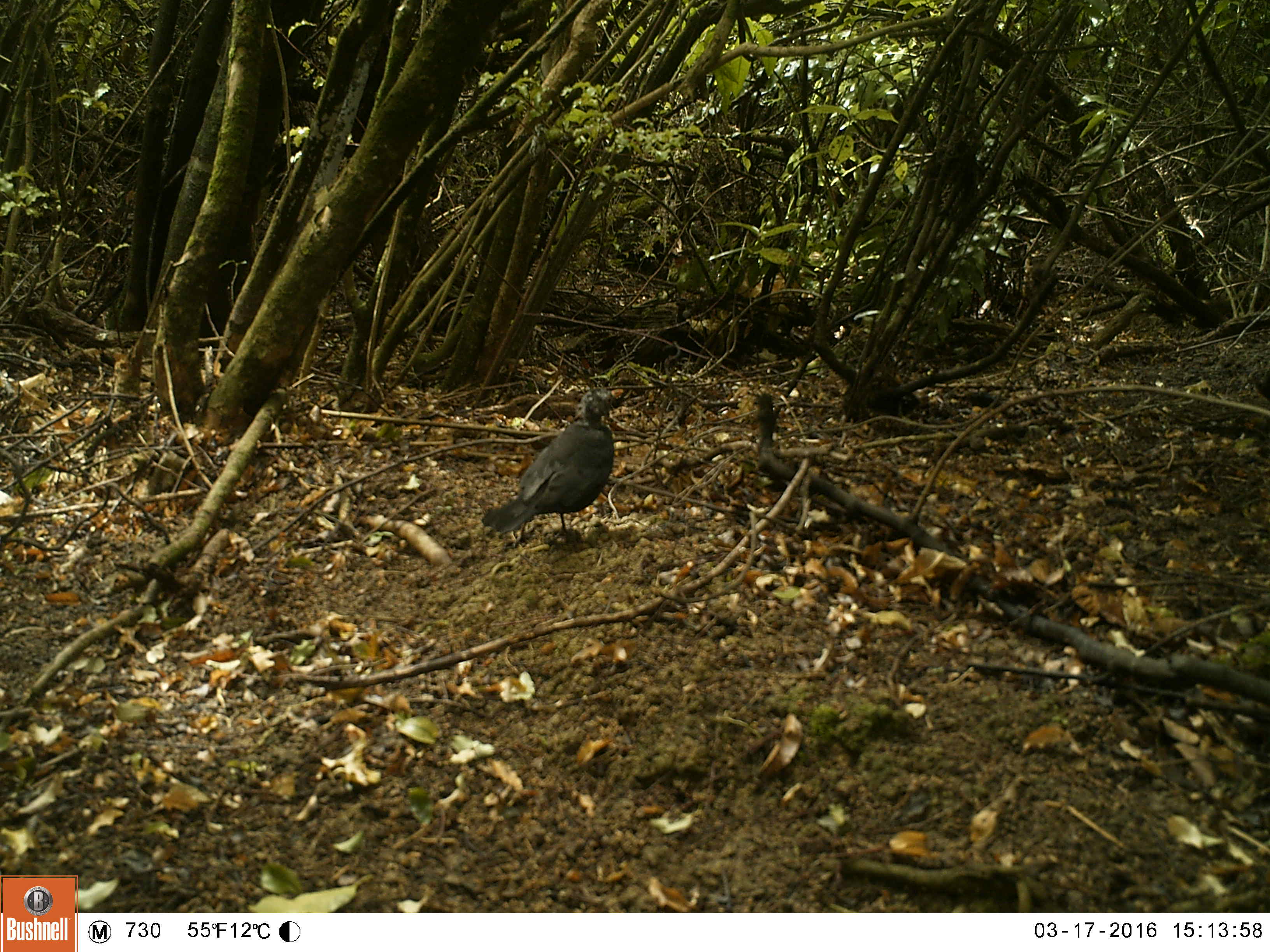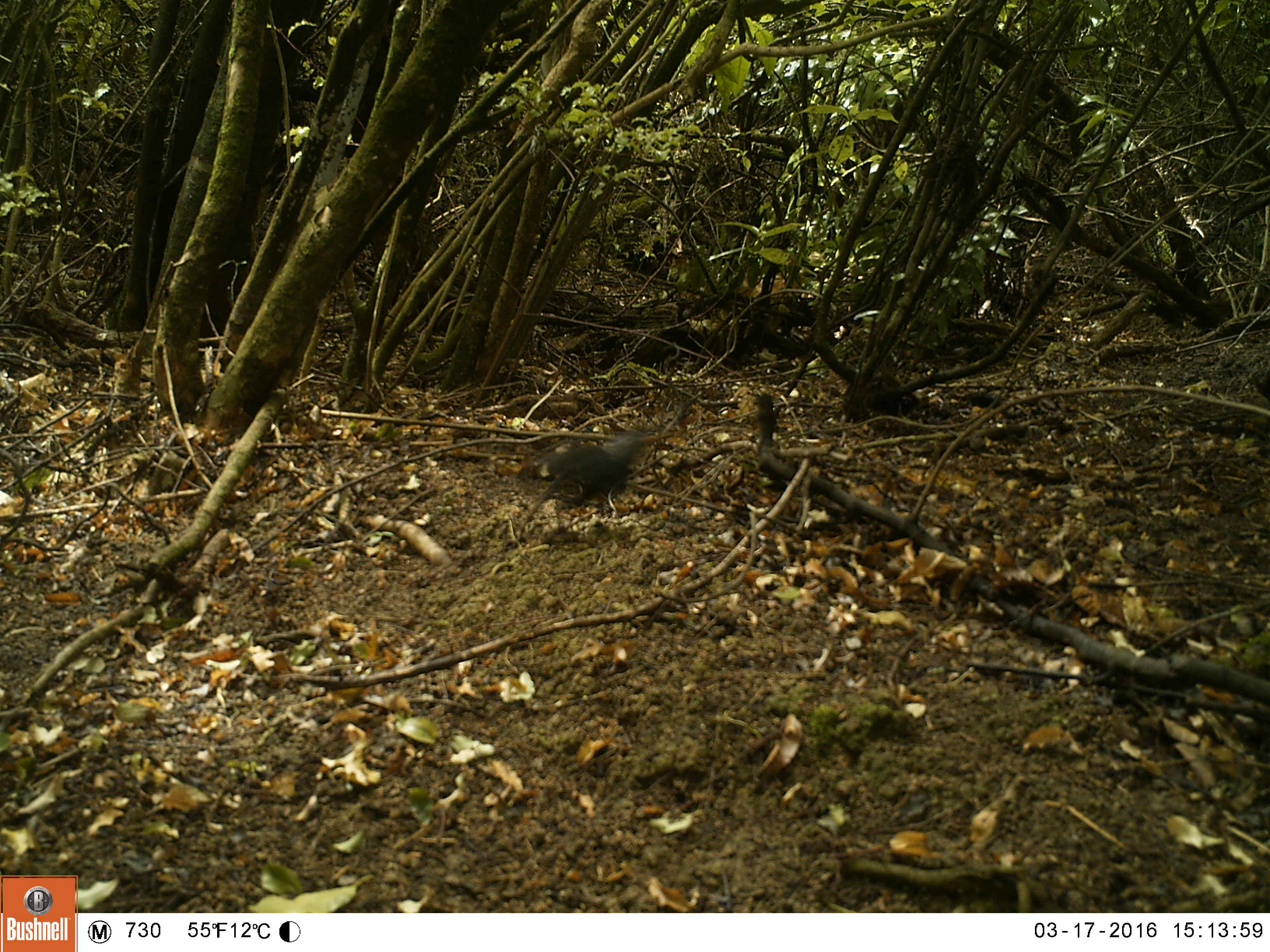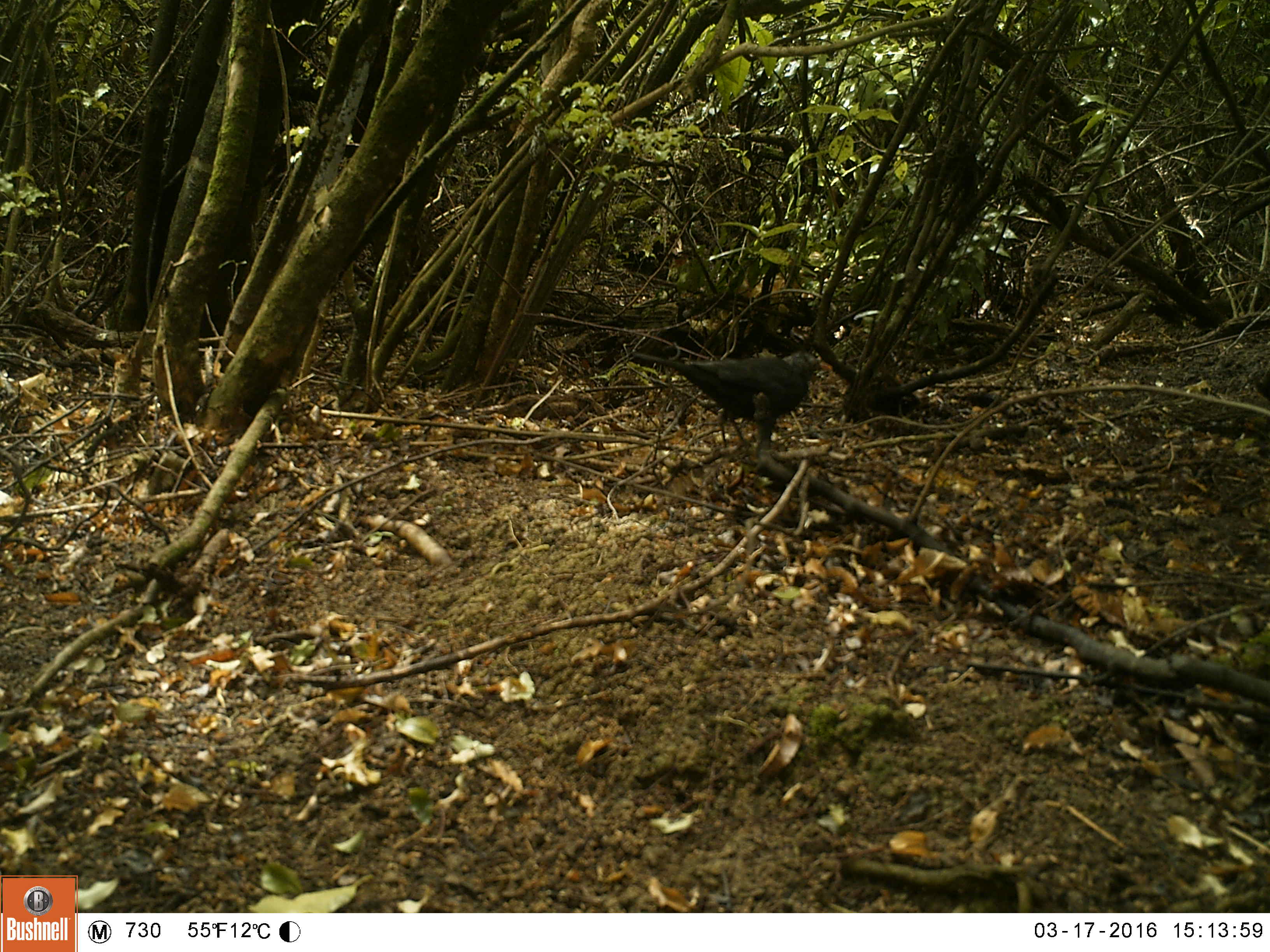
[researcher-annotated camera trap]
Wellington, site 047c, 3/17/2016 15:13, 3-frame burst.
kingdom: Animalia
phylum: Chordata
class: Aves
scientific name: Aves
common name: bird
Bird (Aves).